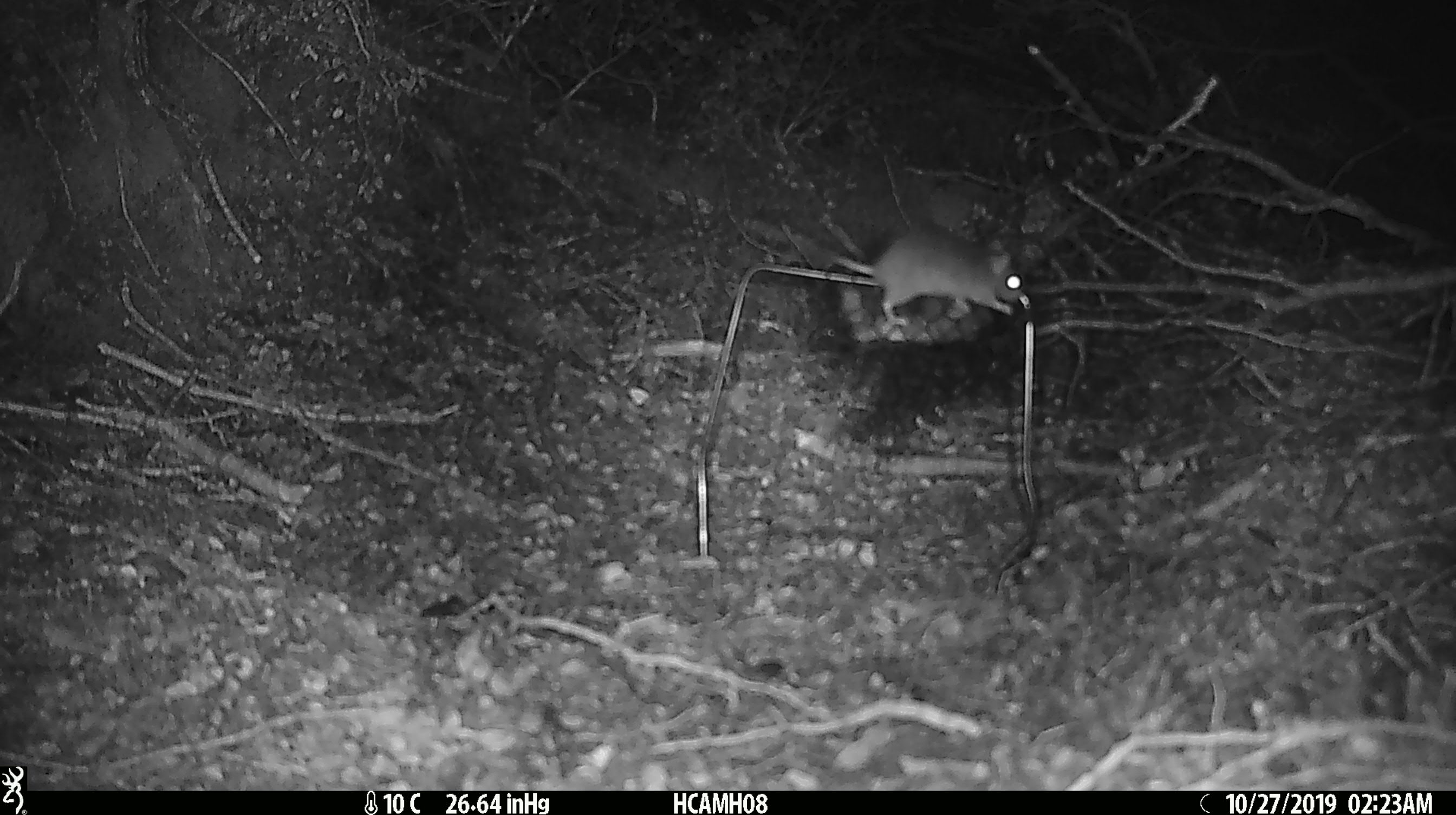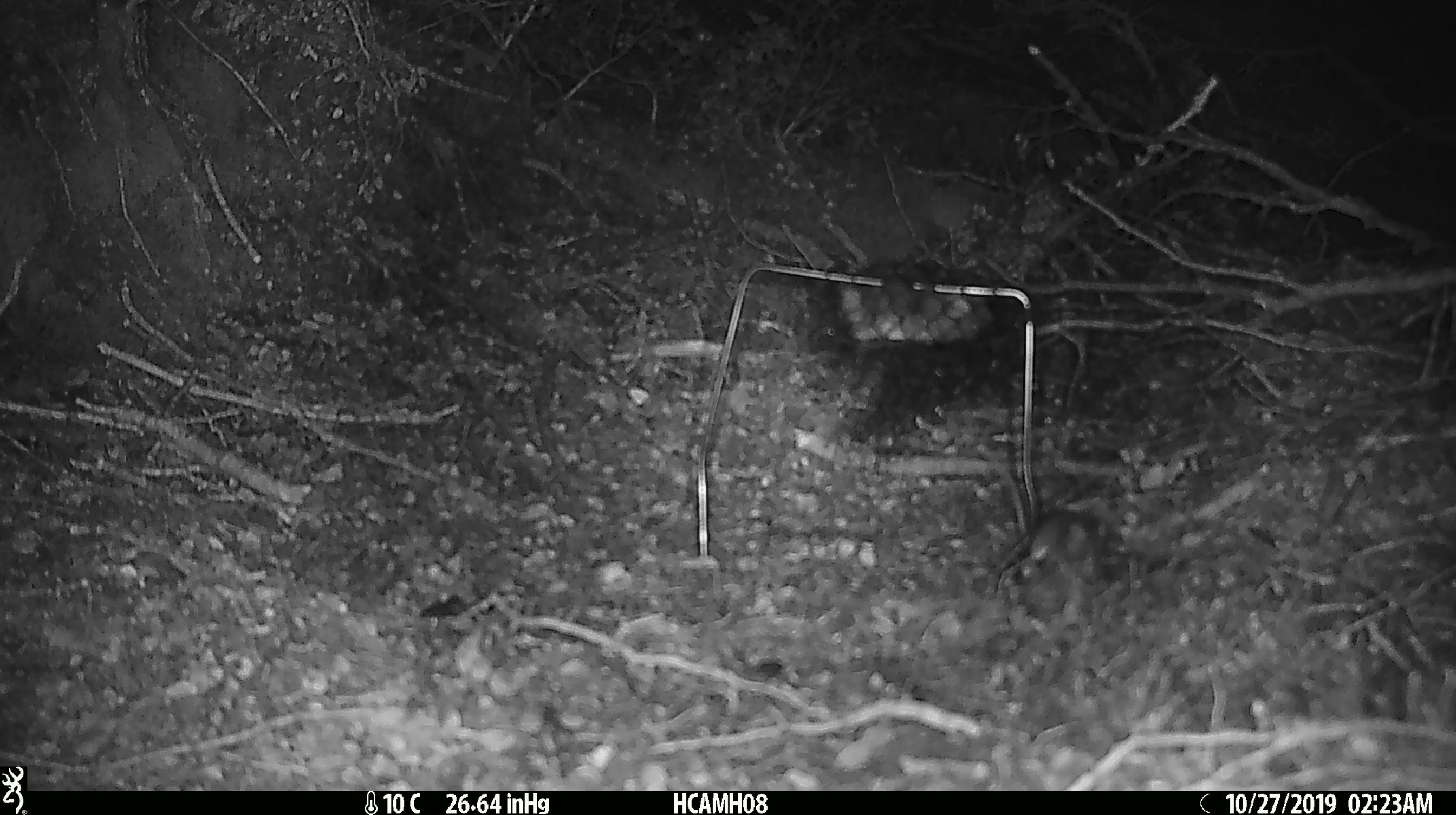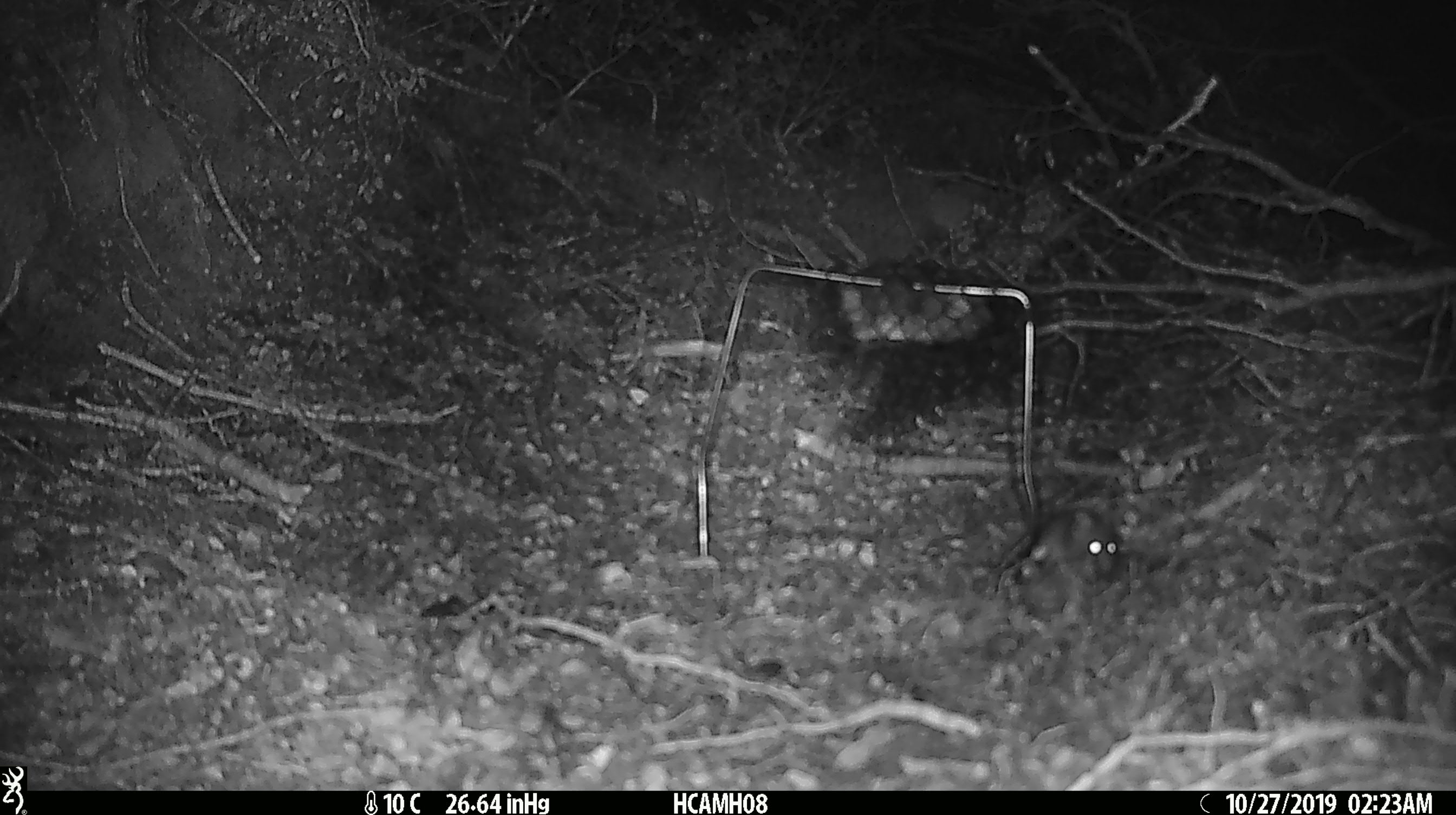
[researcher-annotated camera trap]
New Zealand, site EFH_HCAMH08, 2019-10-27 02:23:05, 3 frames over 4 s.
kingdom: Animalia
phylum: Chordata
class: Mammalia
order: Rodentia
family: Muridae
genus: Mus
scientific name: Mus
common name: mouse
Mouse (Mus).